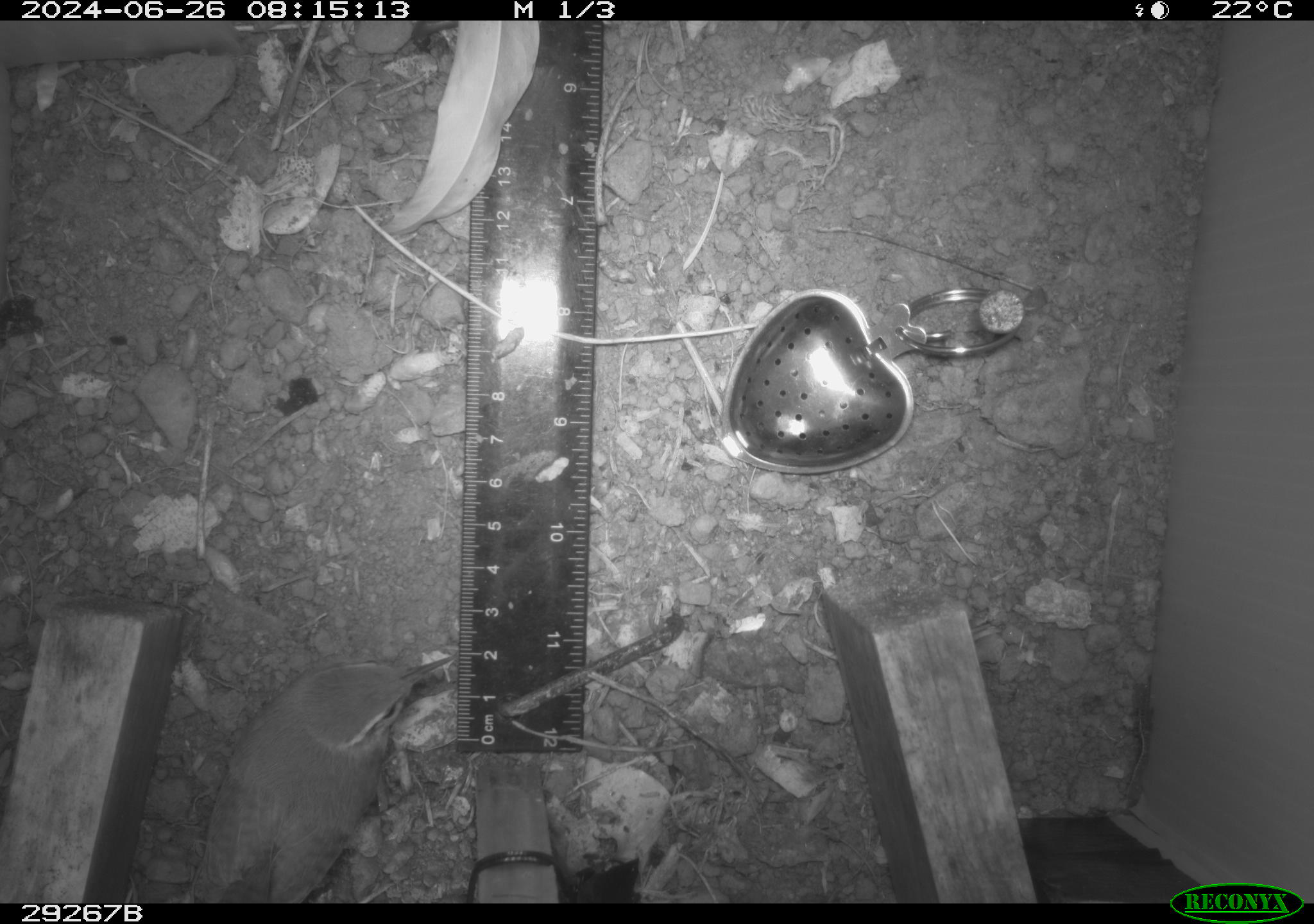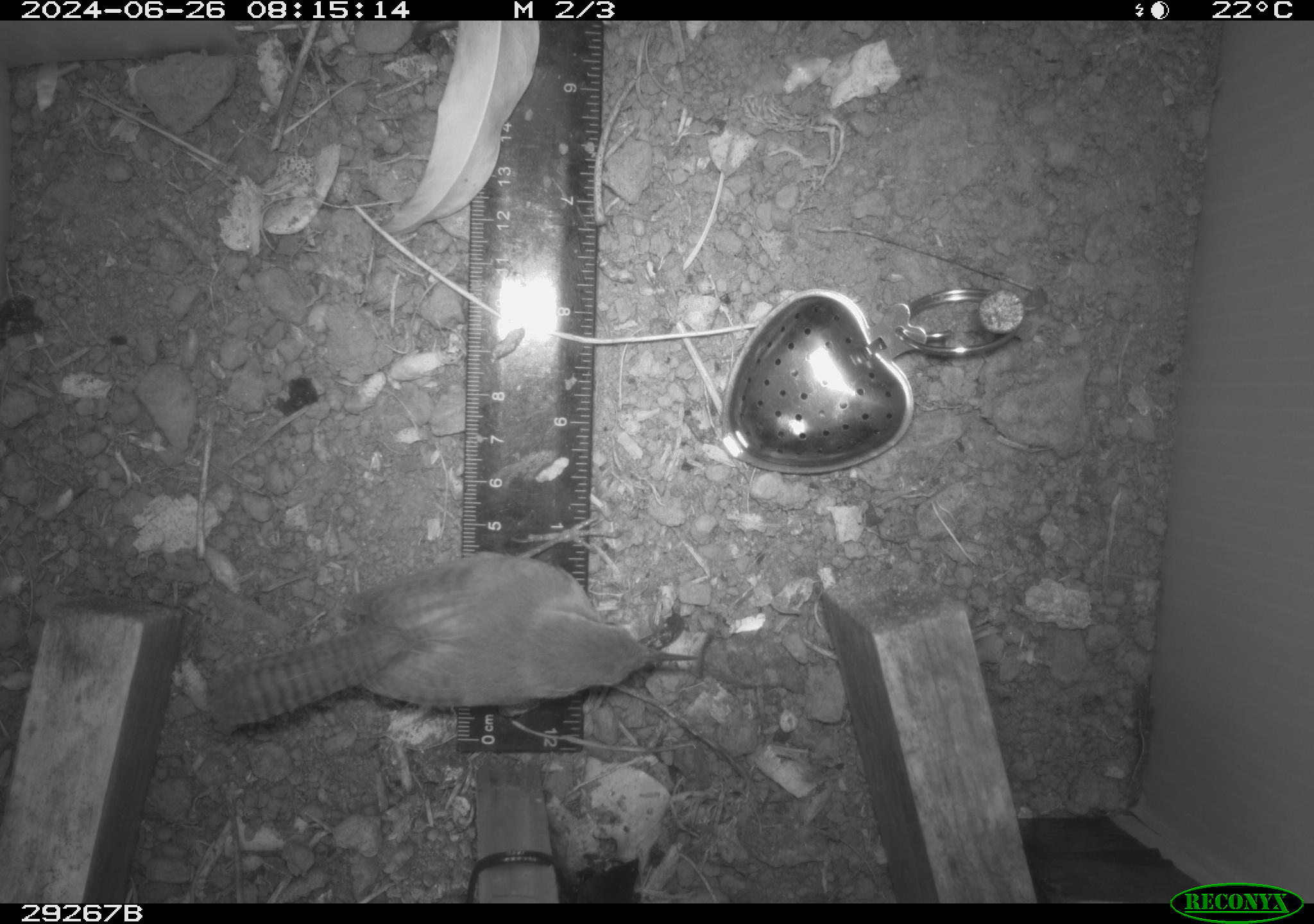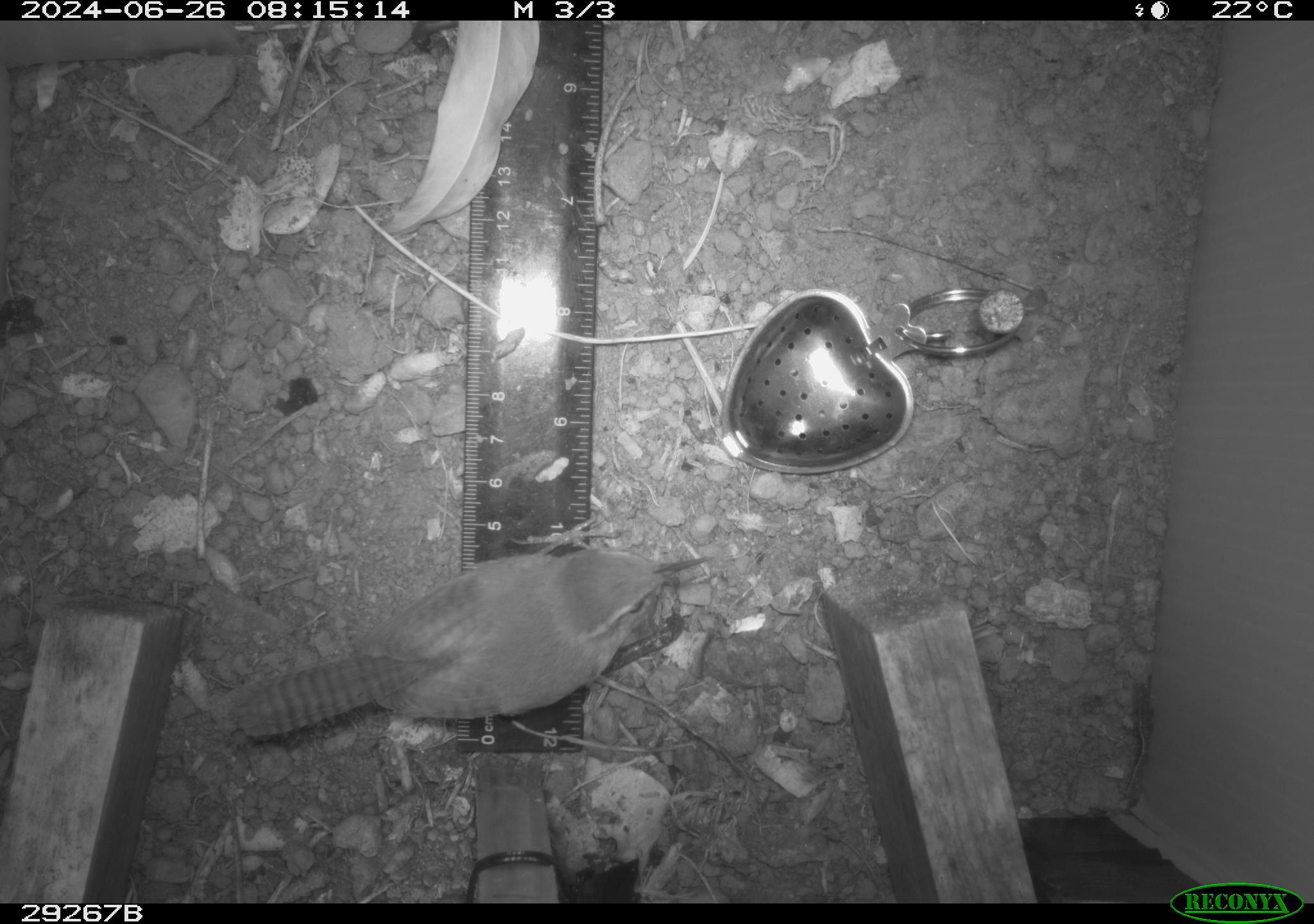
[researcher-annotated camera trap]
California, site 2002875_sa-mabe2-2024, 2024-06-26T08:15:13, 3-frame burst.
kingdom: Animalia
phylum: Chordata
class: Aves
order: Passeriformes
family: Troglodytidae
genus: Thryomanes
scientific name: Thryomanes bewickii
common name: bewick's wren